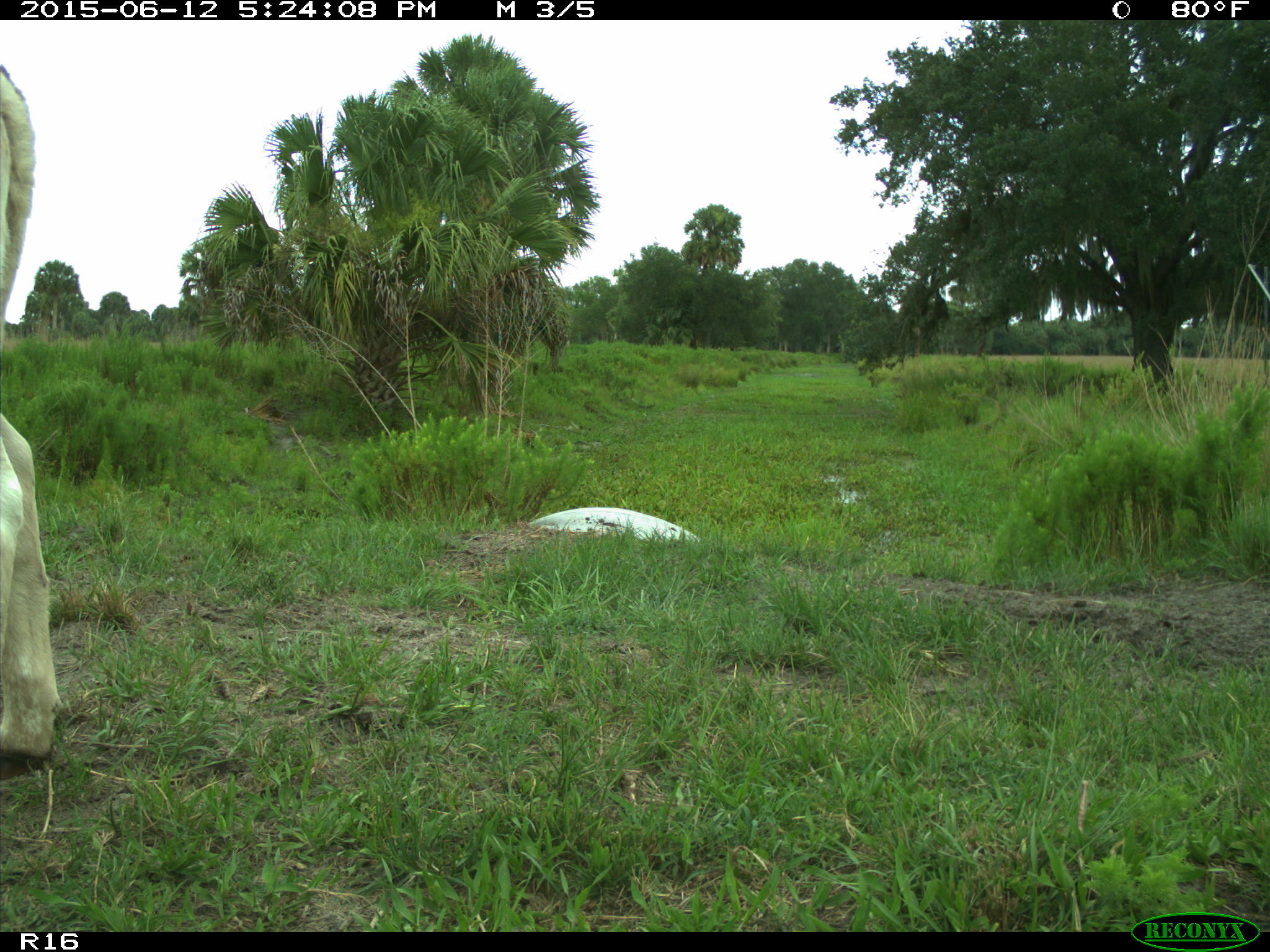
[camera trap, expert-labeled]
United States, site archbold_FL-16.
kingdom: Animalia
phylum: Chordata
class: Mammalia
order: Artiodactyla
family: Bovidae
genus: Bos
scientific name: Bos taurus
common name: domestic cow